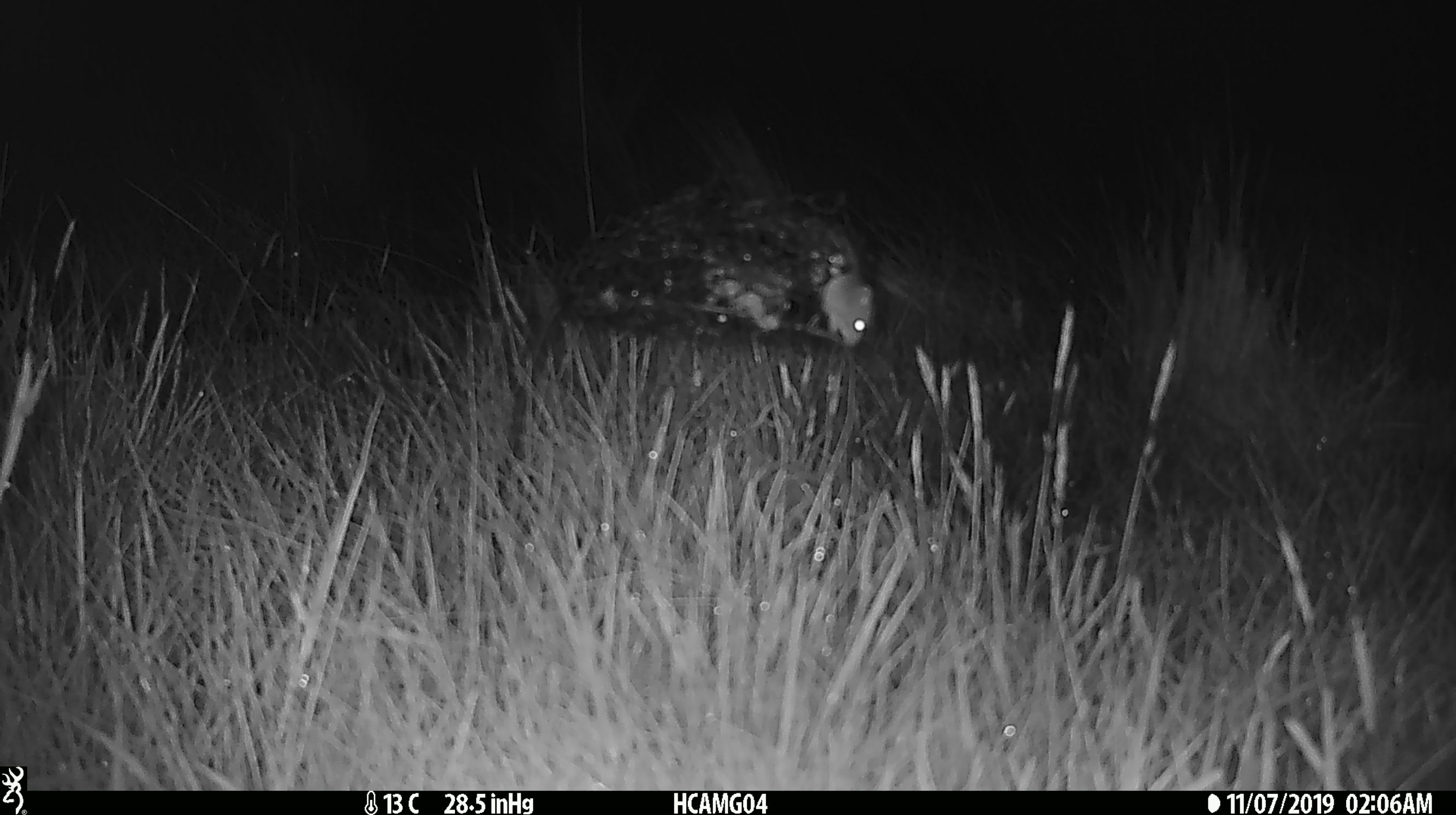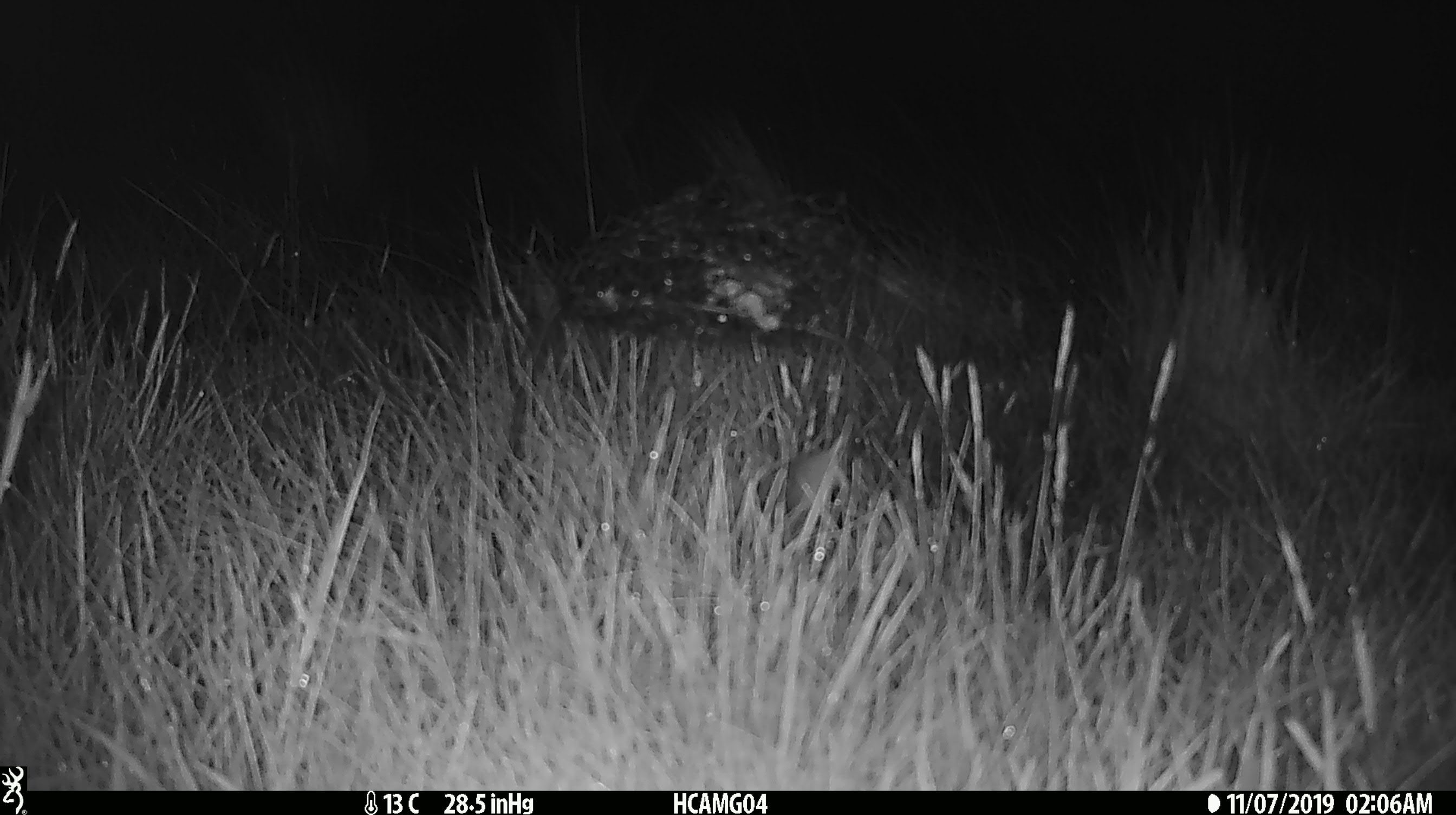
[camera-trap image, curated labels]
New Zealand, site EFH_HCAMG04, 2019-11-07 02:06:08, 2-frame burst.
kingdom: Animalia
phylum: Chordata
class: Mammalia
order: Rodentia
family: Muridae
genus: Mus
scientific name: Mus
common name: mouse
Mouse (Mus).